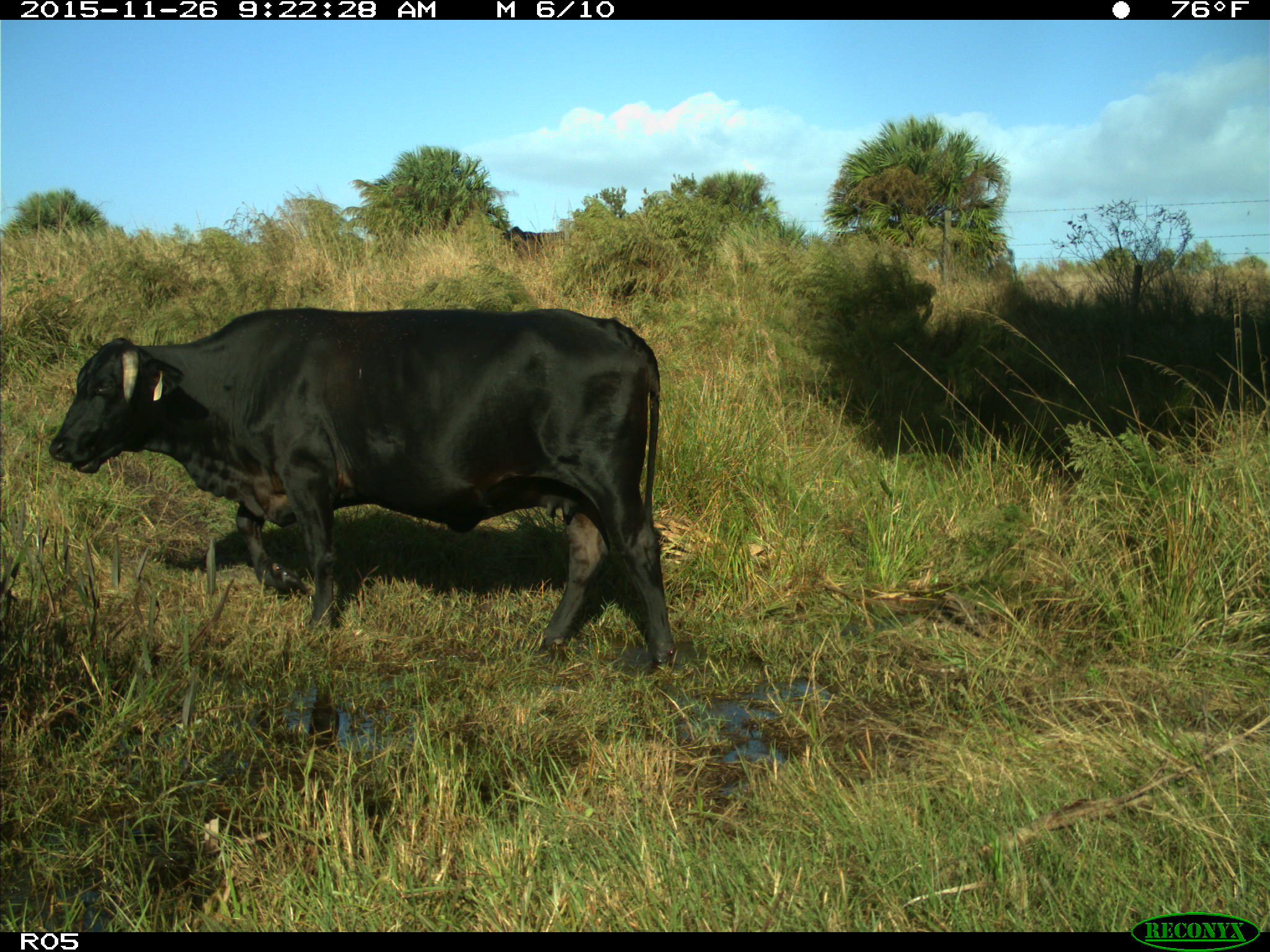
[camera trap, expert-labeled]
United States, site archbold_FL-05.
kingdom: Animalia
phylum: Chordata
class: Mammalia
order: Artiodactyla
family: Bovidae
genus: Bos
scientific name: Bos taurus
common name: domestic cow